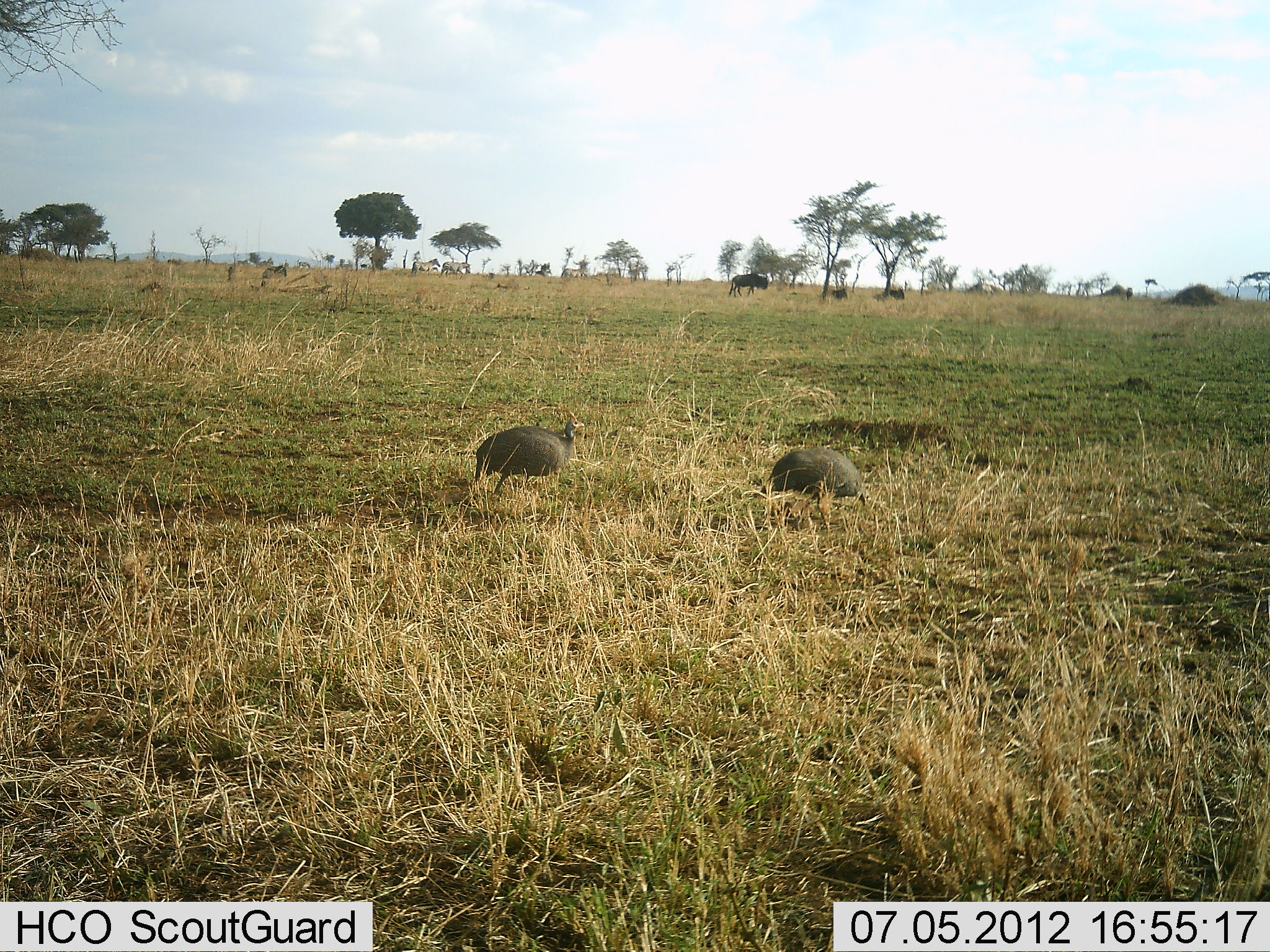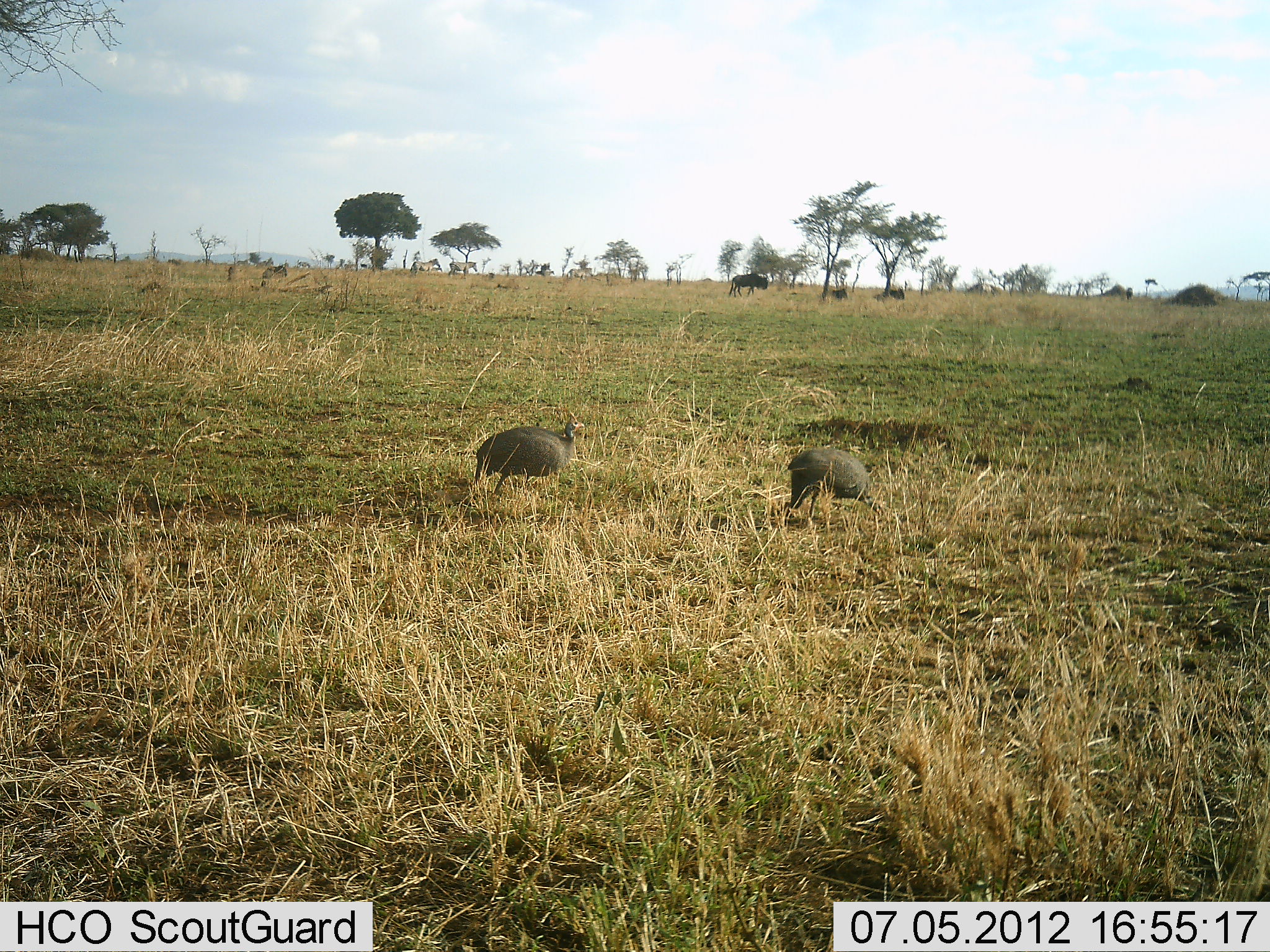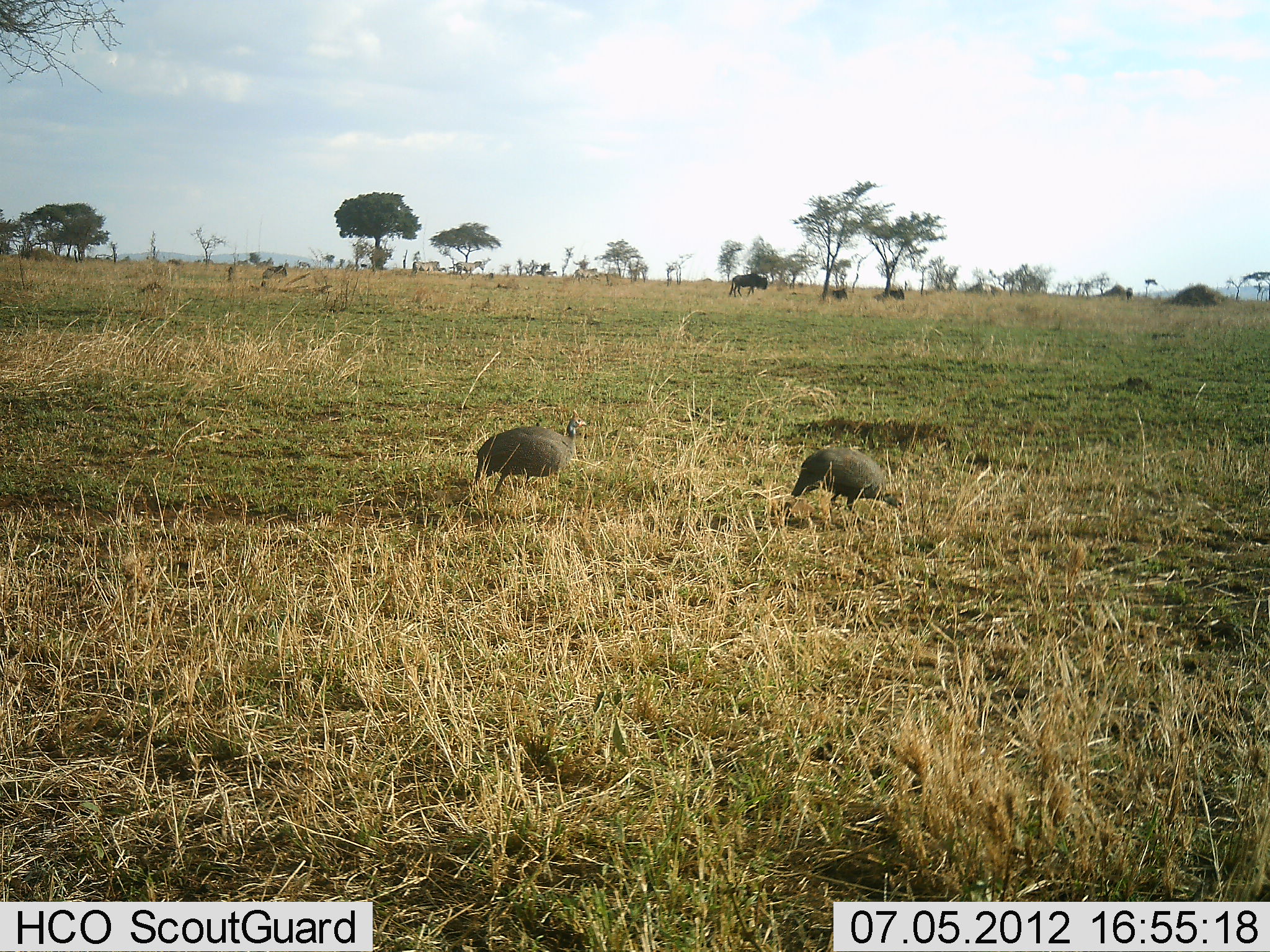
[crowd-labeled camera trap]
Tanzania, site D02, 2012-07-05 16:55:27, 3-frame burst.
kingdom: Animalia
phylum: Chordata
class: Aves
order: Galliformes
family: Numididae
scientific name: Numididae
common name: guinea fowl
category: guineafowl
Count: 2.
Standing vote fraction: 36%.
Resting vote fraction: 5%.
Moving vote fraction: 55%.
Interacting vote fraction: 0%.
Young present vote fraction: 0%.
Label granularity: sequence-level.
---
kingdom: Animalia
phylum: Chordata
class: Mammalia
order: Artiodactyla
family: Bovidae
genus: Connochaetes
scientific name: Connochaetes taurinus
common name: blue wildebeest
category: wildebeest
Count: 1.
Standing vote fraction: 58%.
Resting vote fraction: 17%.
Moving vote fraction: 42%.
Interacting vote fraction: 0%.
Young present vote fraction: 0%.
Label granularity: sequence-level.